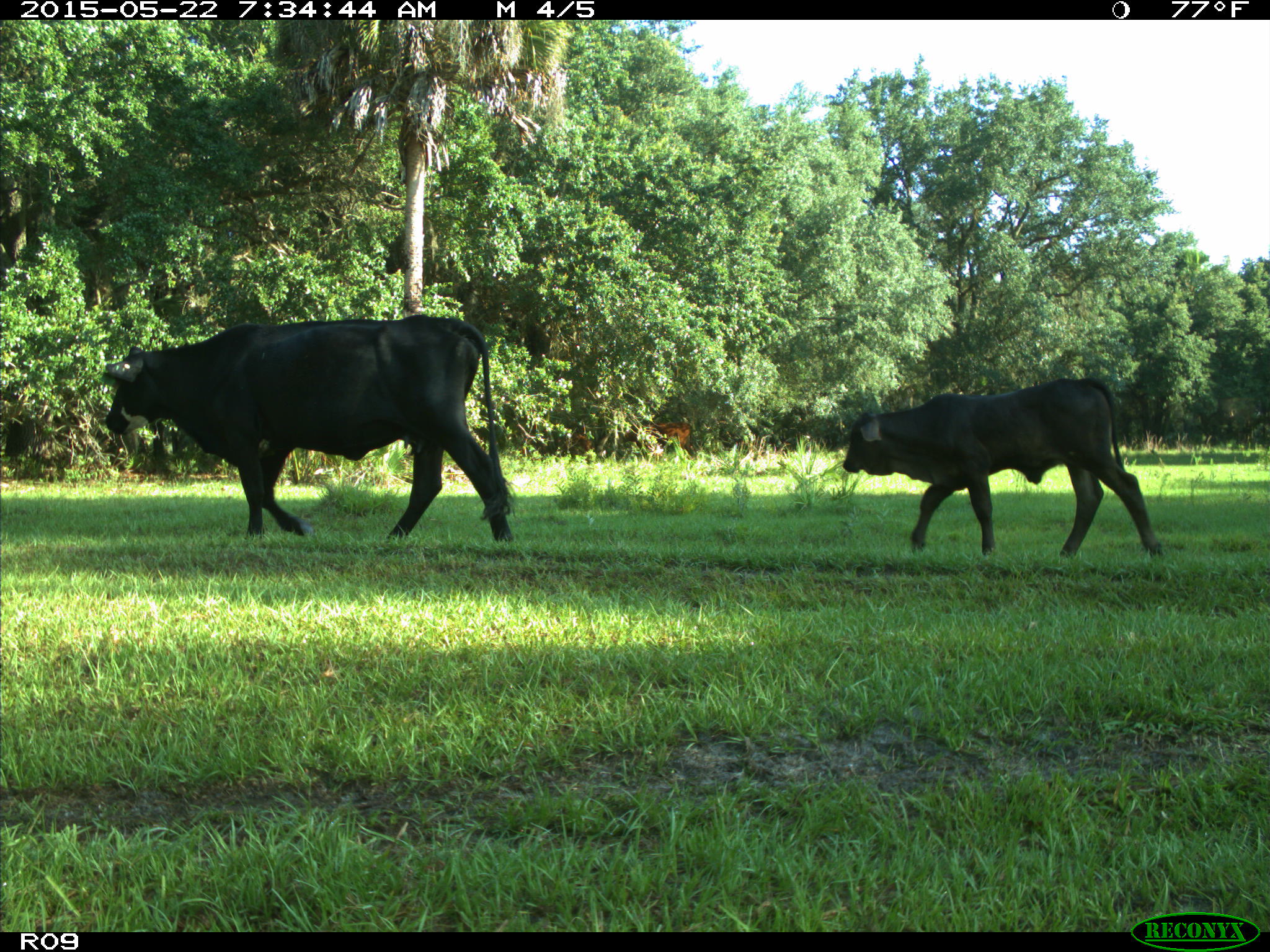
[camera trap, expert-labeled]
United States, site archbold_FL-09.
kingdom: Animalia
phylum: Chordata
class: Mammalia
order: Artiodactyla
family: Bovidae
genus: Bos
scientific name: Bos taurus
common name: domestic cow